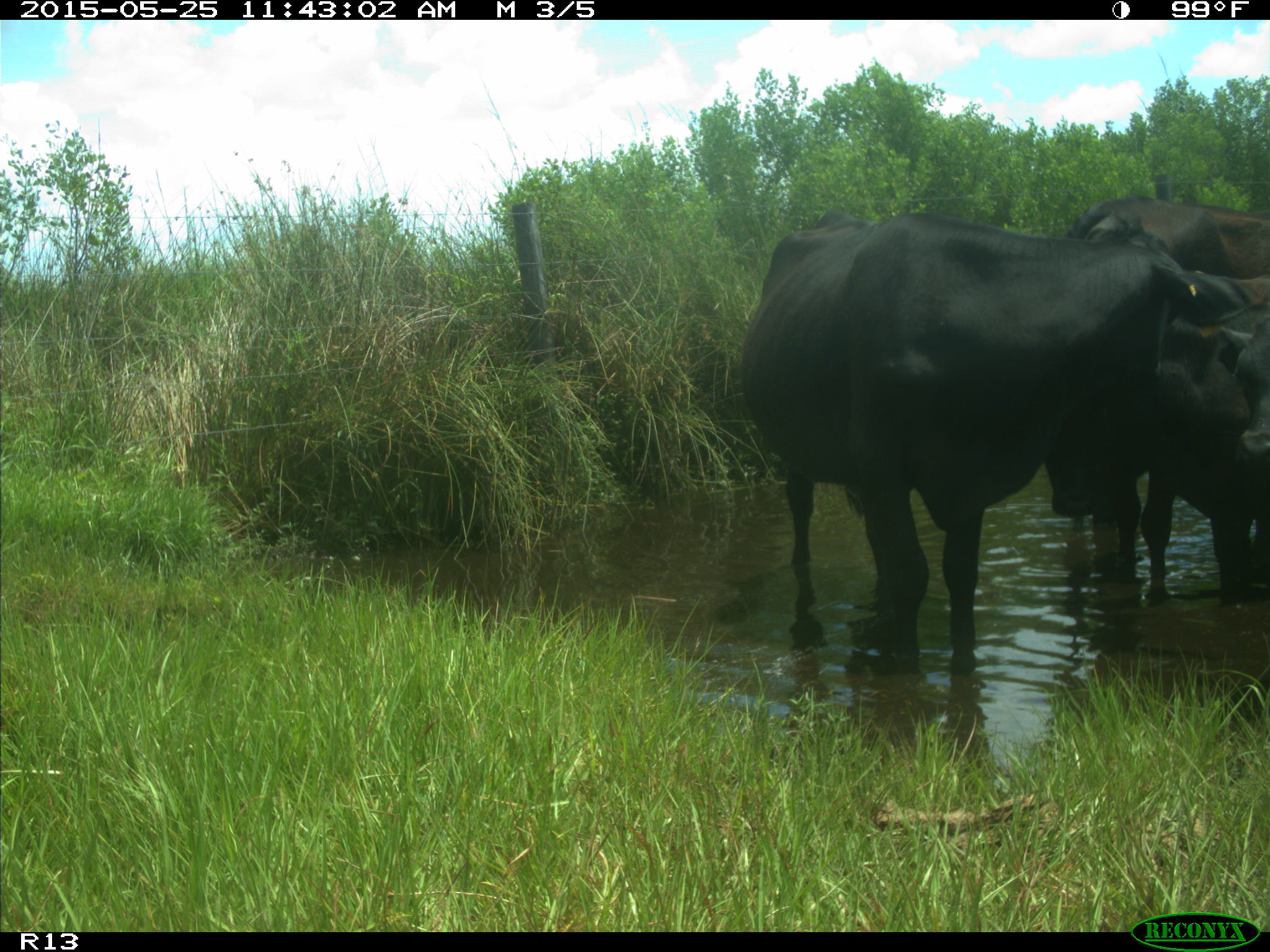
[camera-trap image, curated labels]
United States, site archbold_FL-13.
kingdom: Animalia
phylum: Chordata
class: Mammalia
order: Artiodactyla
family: Bovidae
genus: Bos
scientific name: Bos taurus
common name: domestic cow